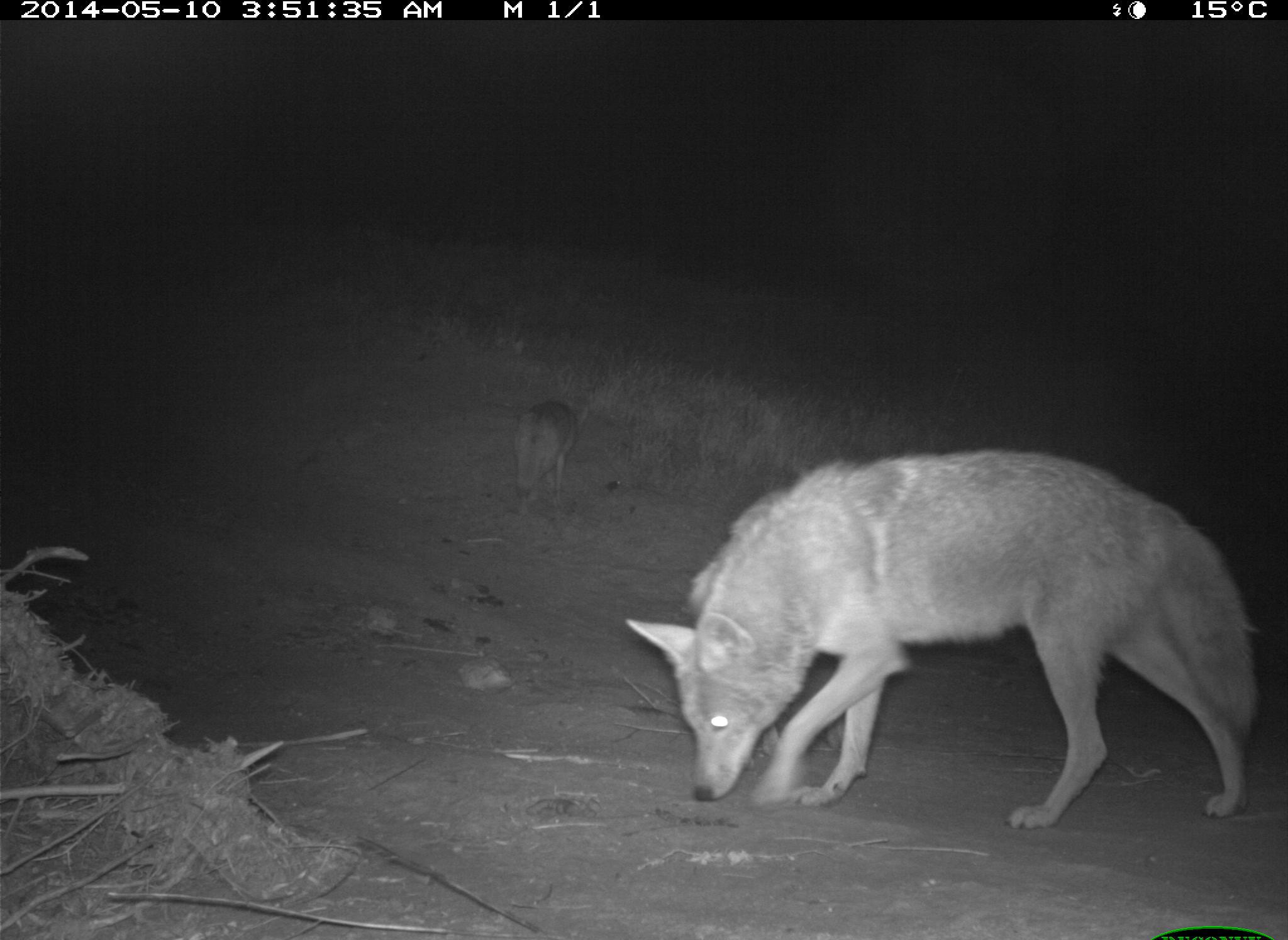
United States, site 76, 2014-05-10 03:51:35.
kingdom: Animalia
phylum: Chordata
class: Mammalia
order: Carnivora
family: Canidae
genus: Canis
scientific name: Canis latrans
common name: coyote